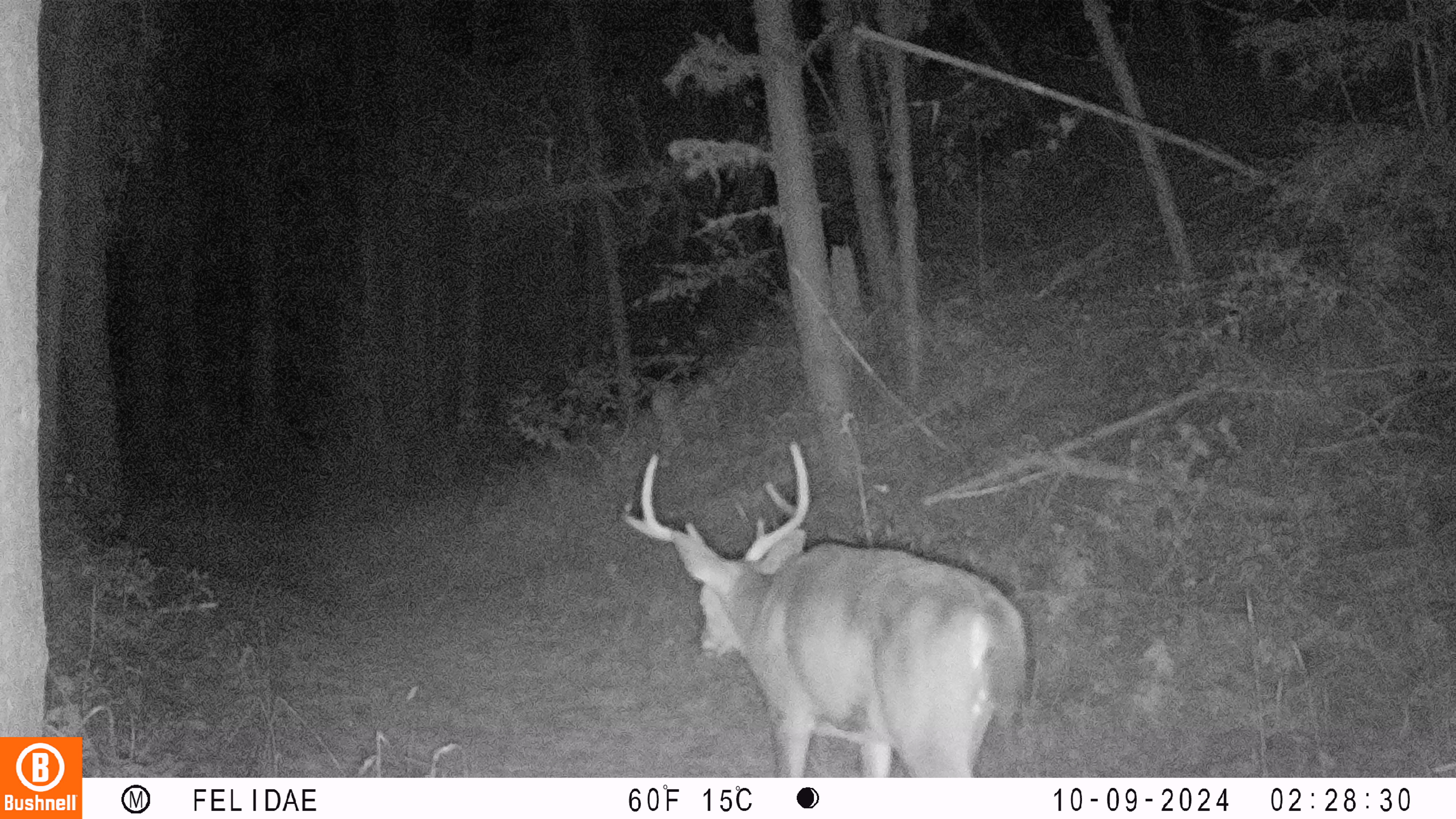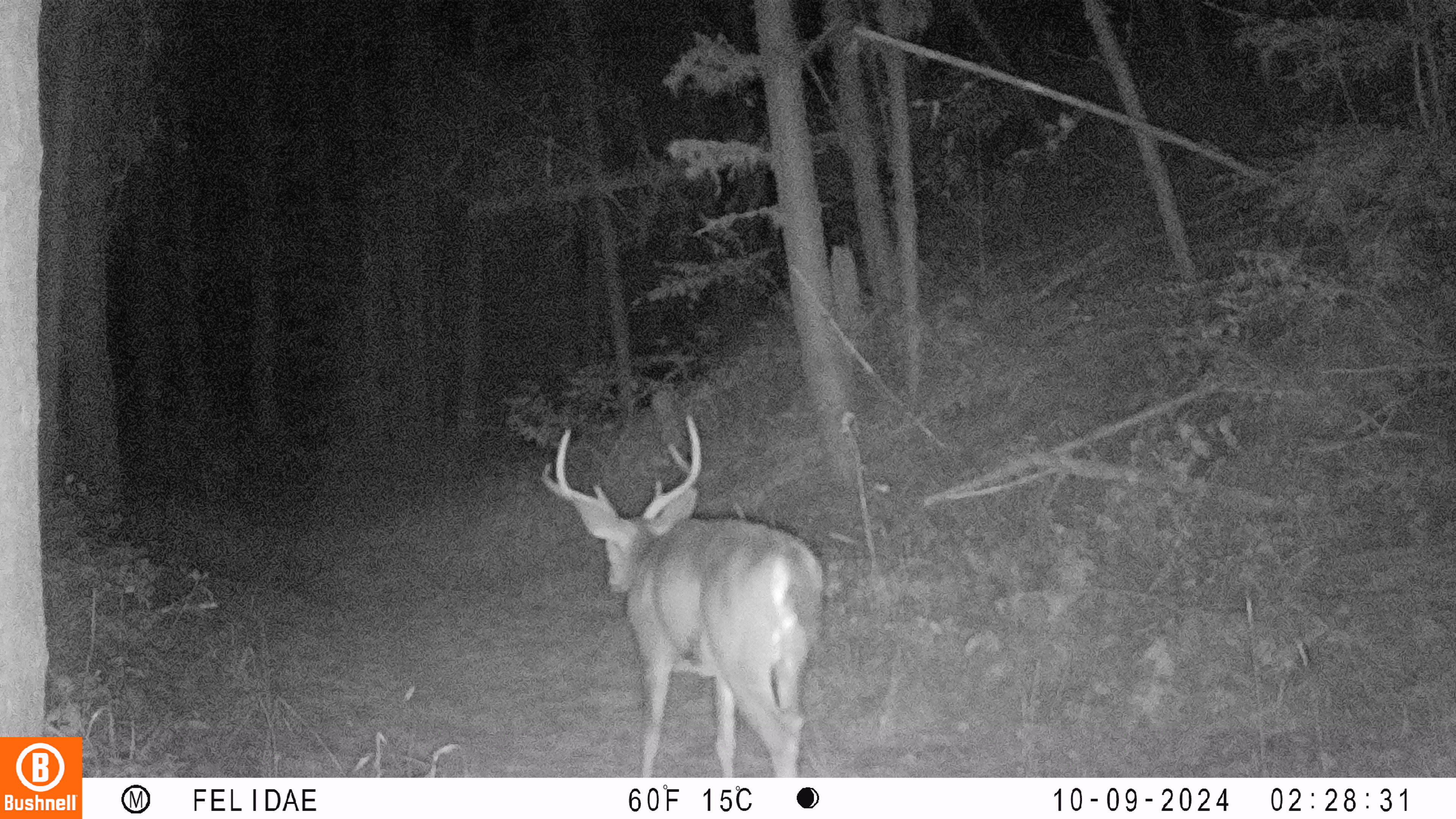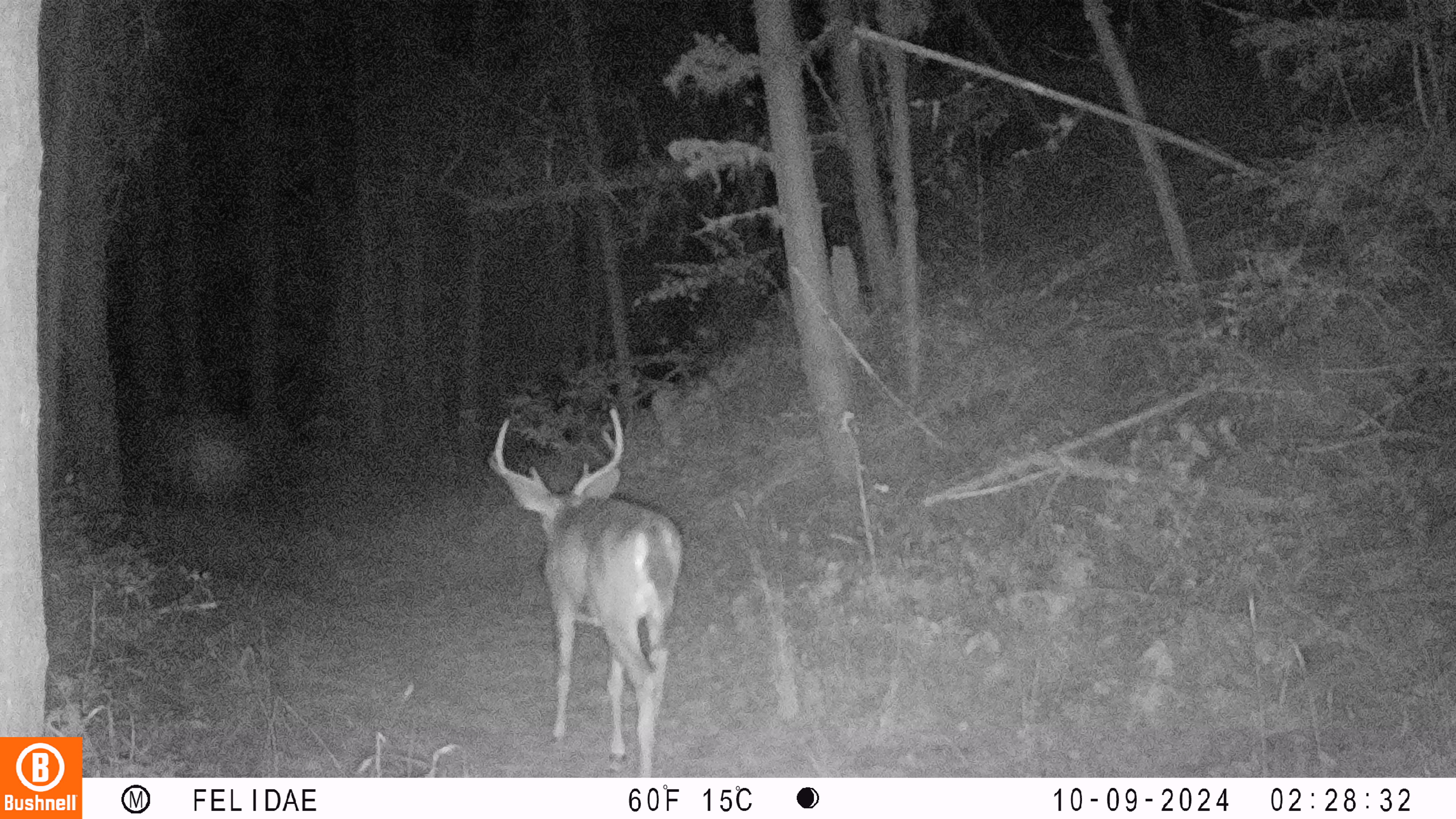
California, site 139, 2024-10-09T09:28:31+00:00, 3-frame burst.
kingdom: Animalia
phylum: Chordata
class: Mammalia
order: Artiodactyla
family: Cervidae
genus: Odocoileus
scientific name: Odocoileus hemionus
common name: mule deer